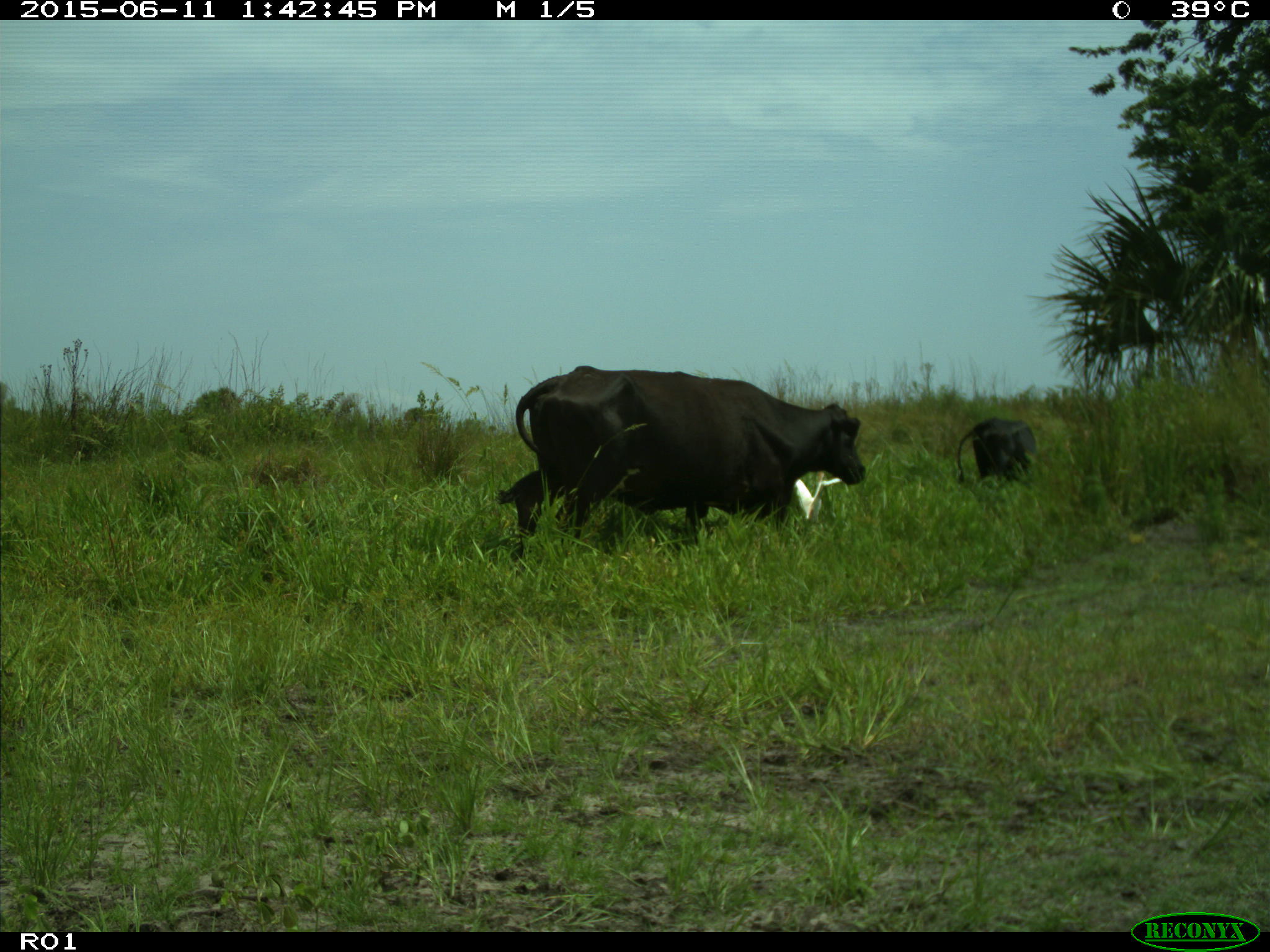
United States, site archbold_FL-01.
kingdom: Animalia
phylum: Chordata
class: Mammalia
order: Artiodactyla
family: Bovidae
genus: Bos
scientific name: Bos taurus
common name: domestic cow